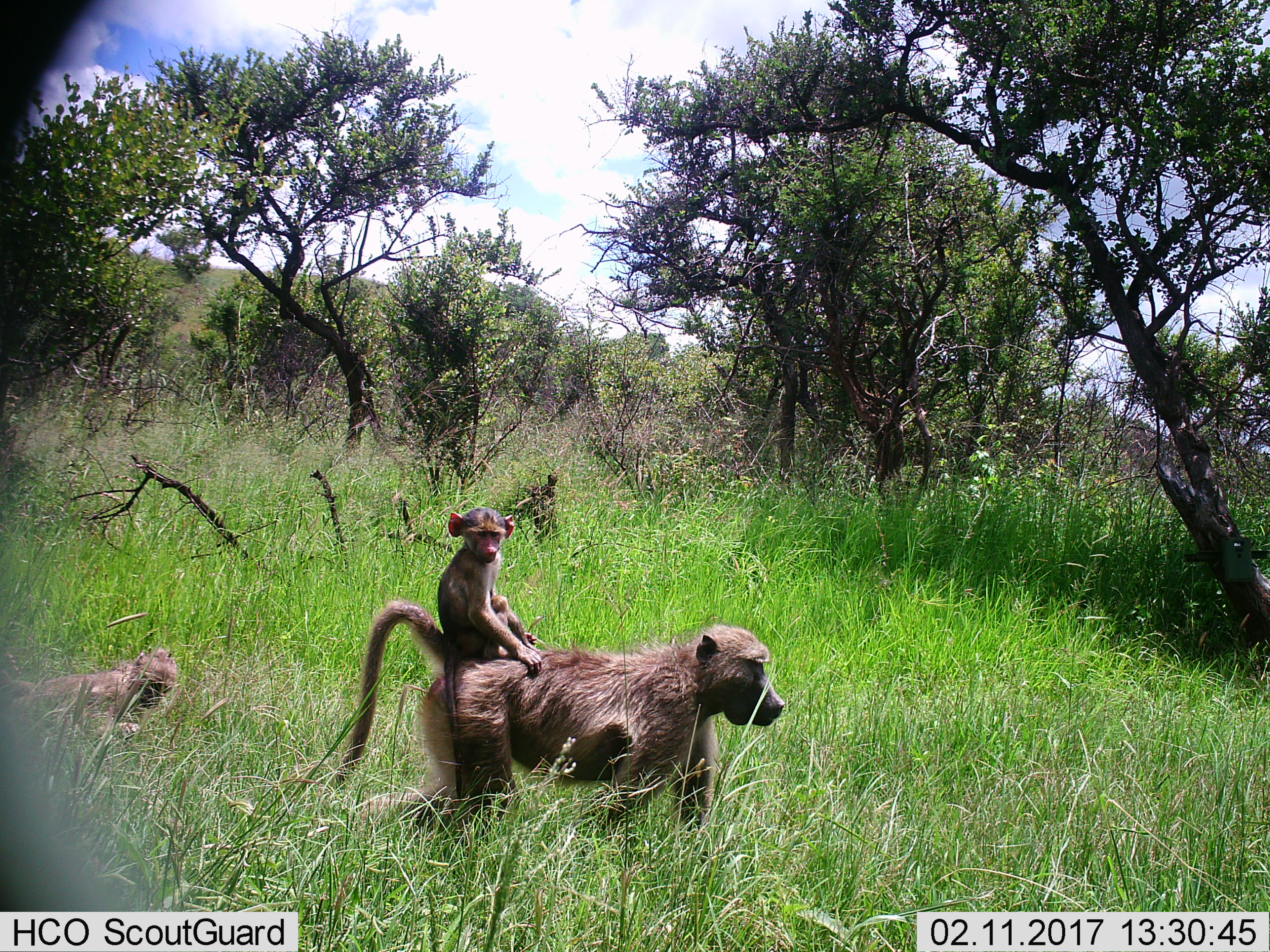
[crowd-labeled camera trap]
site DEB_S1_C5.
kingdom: Animalia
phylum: Chordata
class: Mammalia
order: Primates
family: Cercopithecidae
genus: Papio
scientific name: Papio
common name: baboon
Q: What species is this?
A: Baboon (Papio).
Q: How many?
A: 3.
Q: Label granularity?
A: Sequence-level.